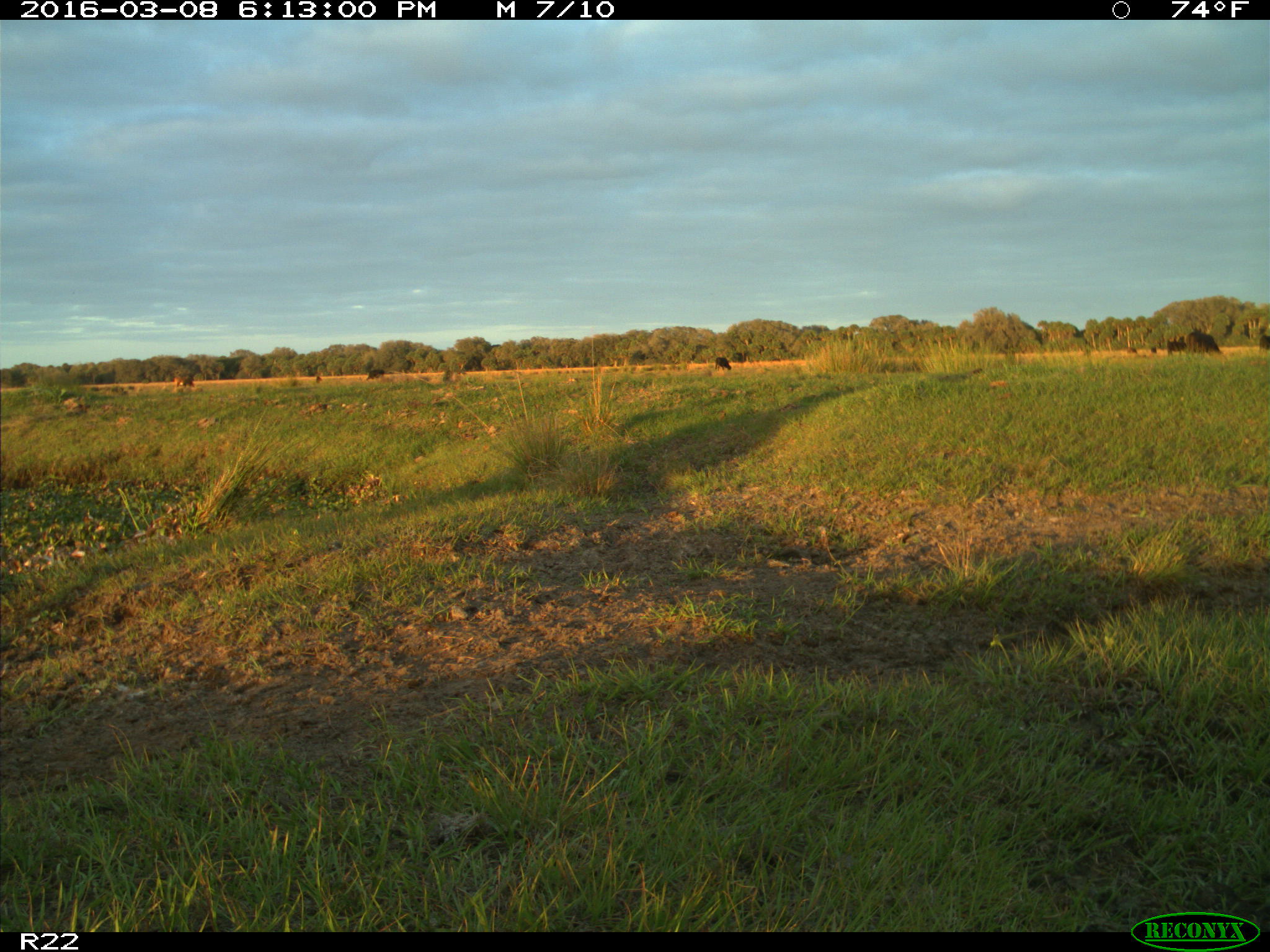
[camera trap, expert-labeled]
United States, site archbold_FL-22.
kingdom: Animalia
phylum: Chordata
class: Mammalia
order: Artiodactyla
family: Bovidae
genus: Bos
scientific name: Bos taurus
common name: domestic cow